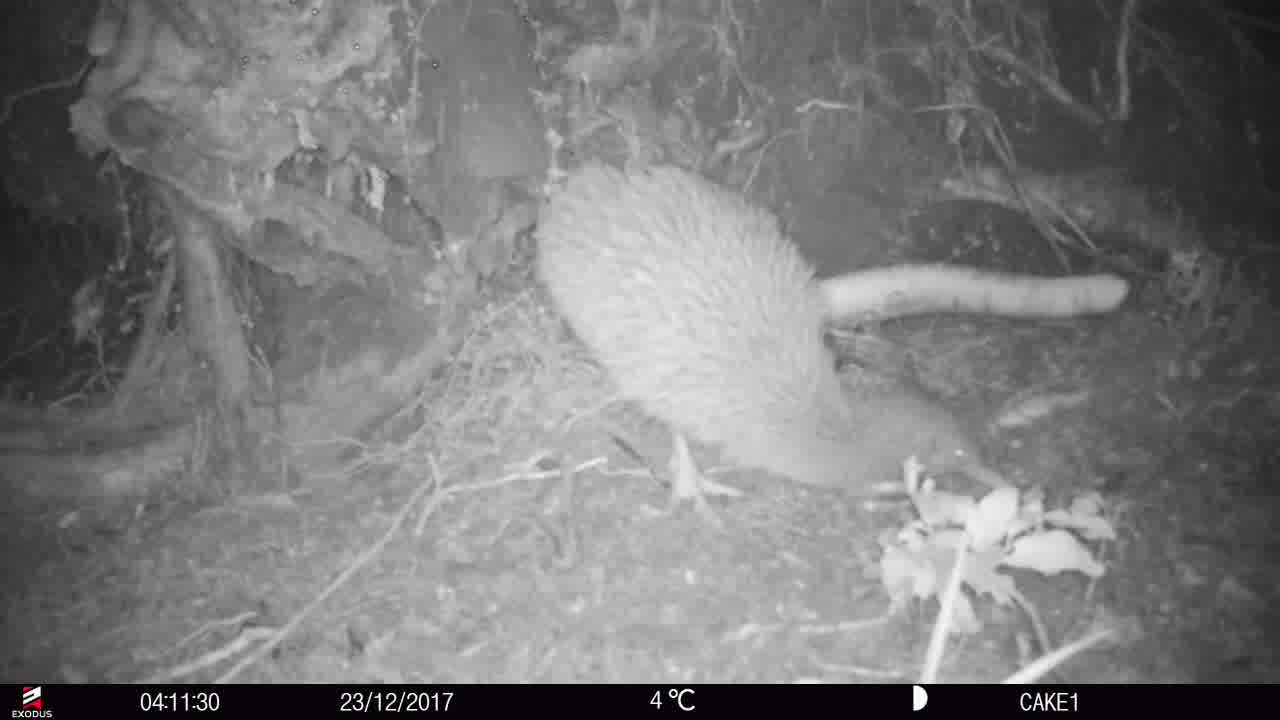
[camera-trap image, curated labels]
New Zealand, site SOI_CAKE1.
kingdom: Animalia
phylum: Chordata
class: Aves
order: Apterygiformes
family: Apterygidae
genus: Apteryx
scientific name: Apteryx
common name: kiwi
Kiwi (Apteryx).